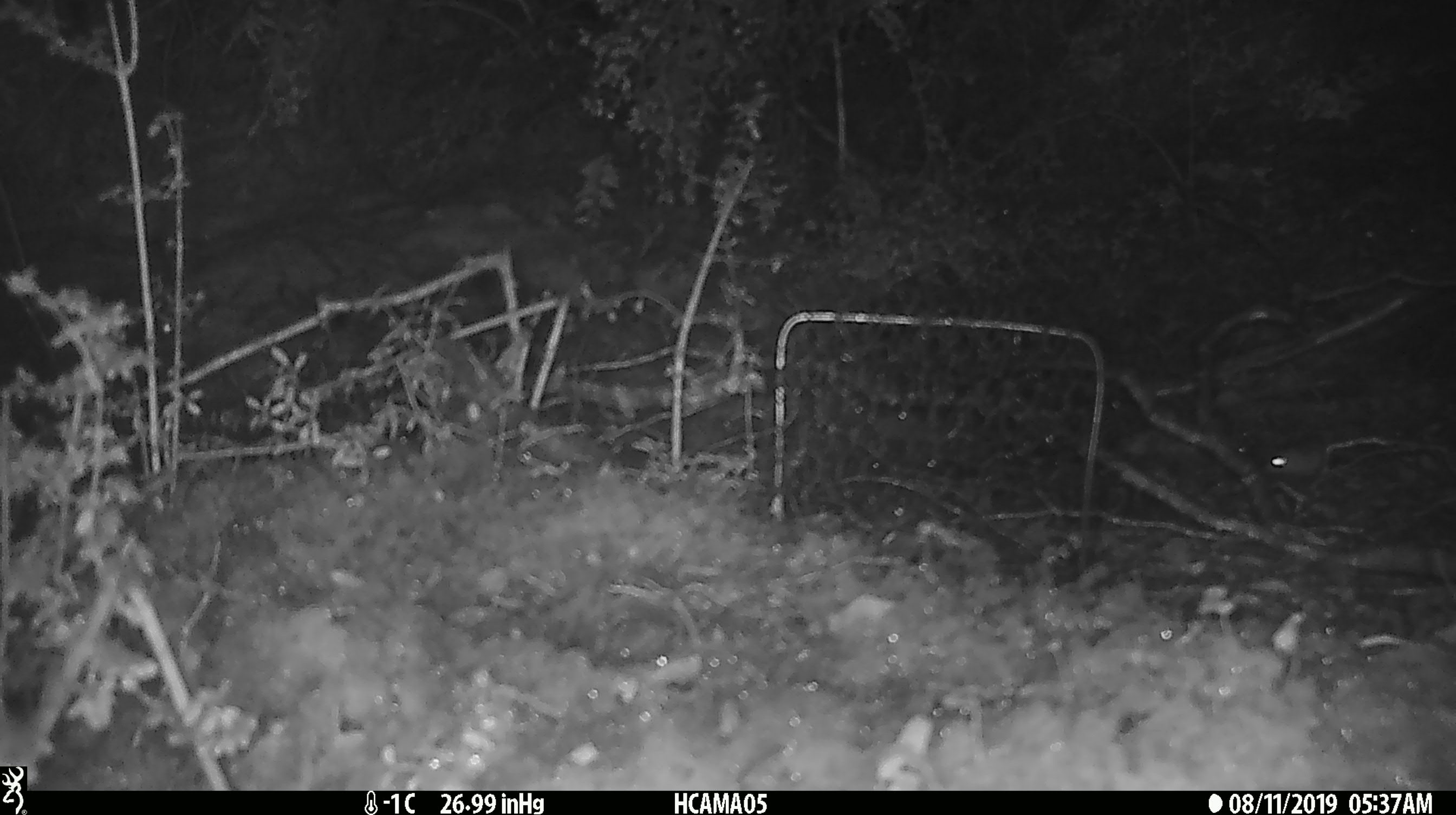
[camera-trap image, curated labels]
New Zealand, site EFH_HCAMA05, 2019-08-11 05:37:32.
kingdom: Animalia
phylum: Chordata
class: Mammalia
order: Rodentia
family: Muridae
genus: Mus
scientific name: Mus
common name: mouse